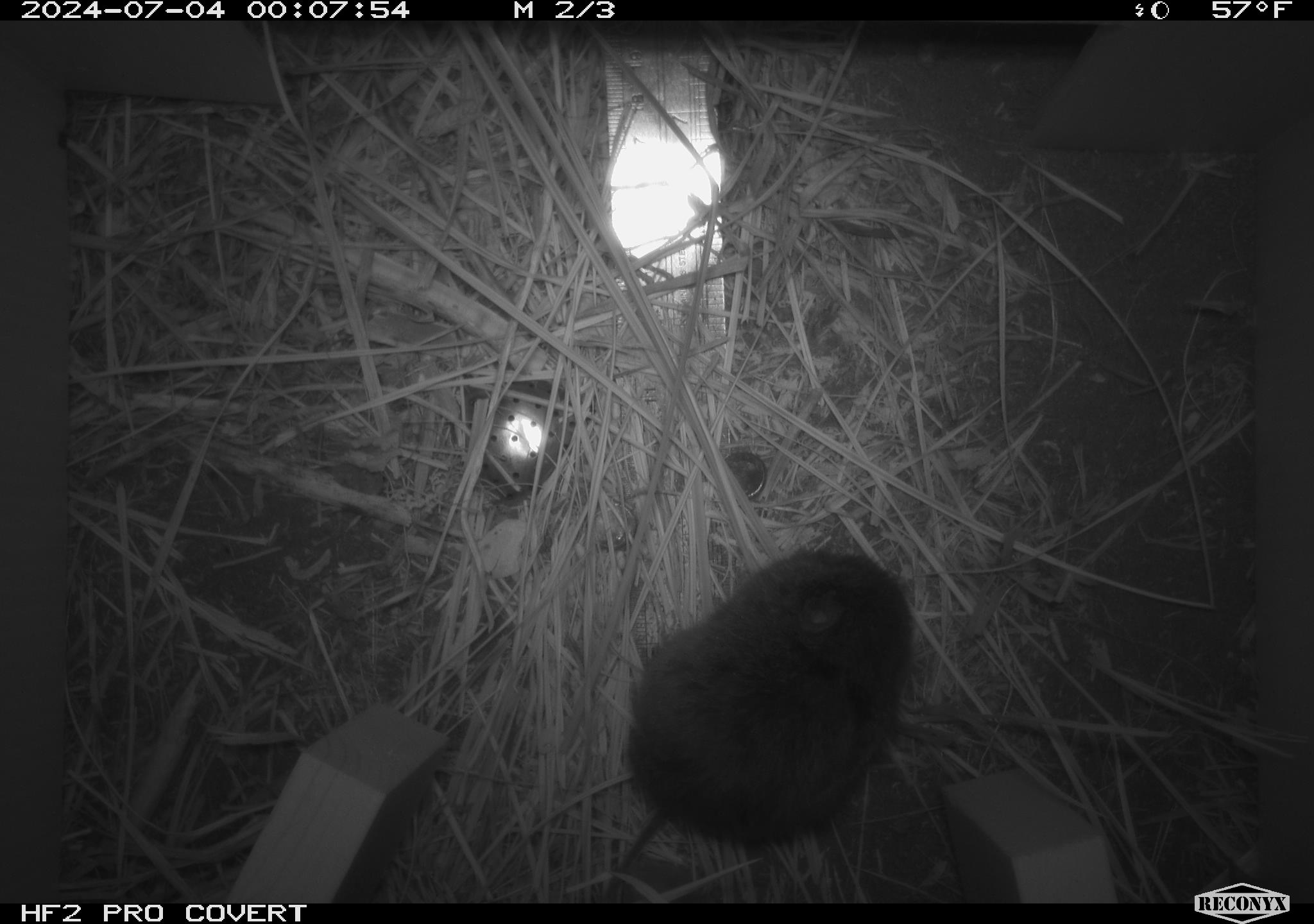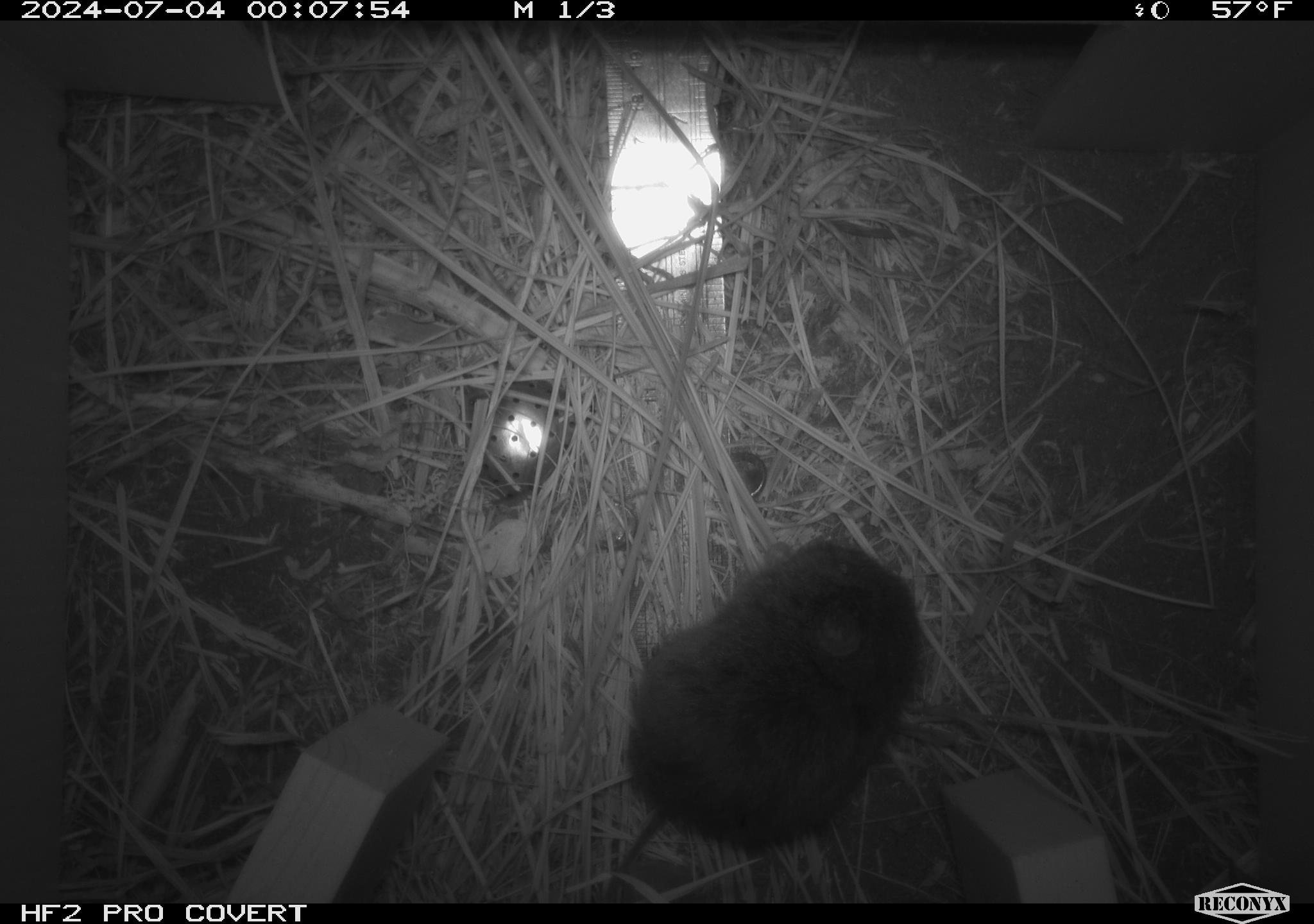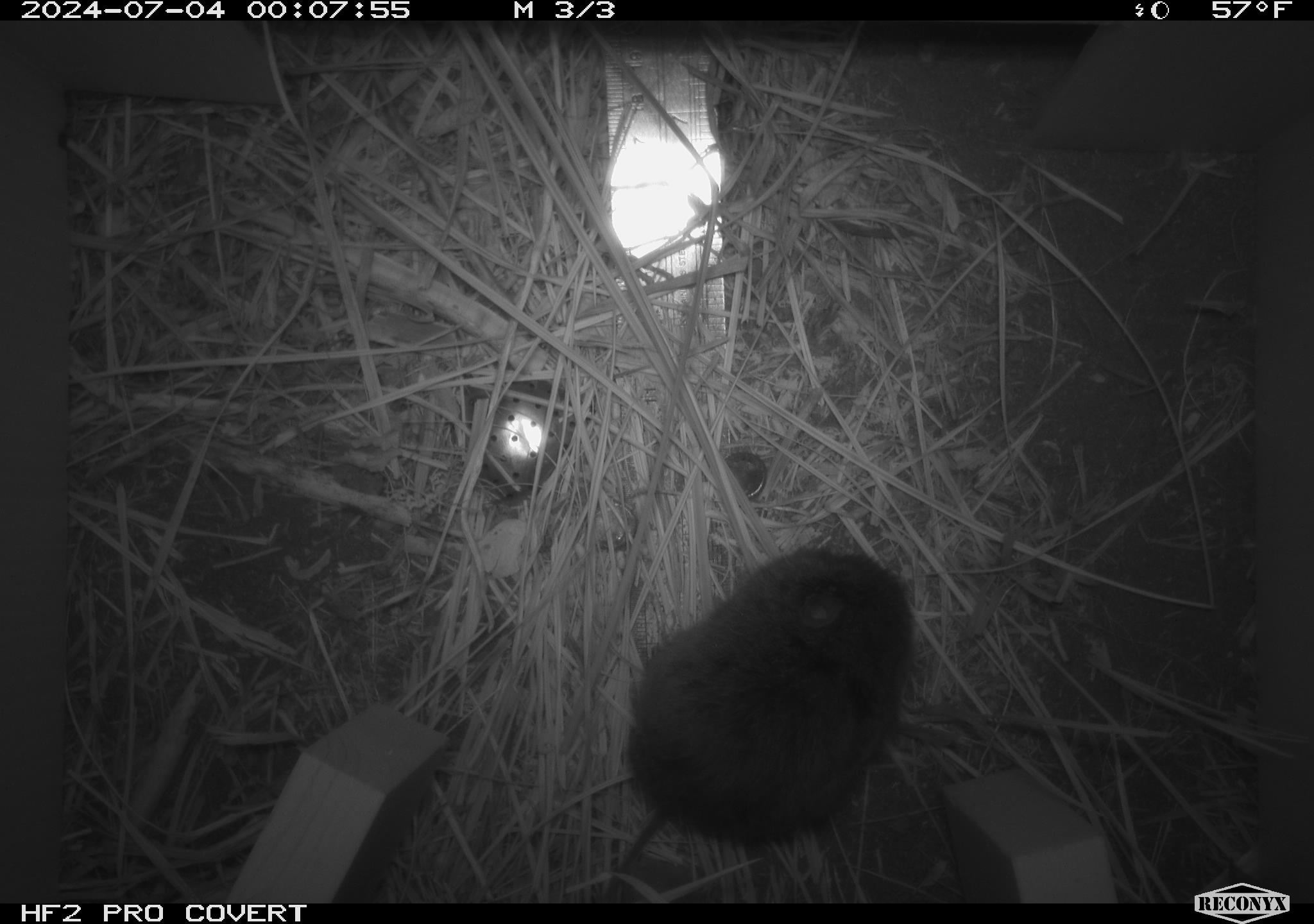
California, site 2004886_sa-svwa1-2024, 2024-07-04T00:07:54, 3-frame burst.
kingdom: Animalia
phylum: Chordata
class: Mammalia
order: Rodentia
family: Cricetidae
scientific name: Arvicolinae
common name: voles, lemmings, and muskrats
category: arvicolinae subfamily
Arvicolinae subfamily (voles, lemmings, and muskrats) (Arvicolinae).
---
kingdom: Animalia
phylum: Arthropoda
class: Malacostraca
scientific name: Malacostraca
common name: amphipods, crabs, isopods, krill, lobsters and shrimps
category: malacostracan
Malacostracan (amphipods, crabs, isopods, krill, lobsters and shrimps) (Malacostraca).